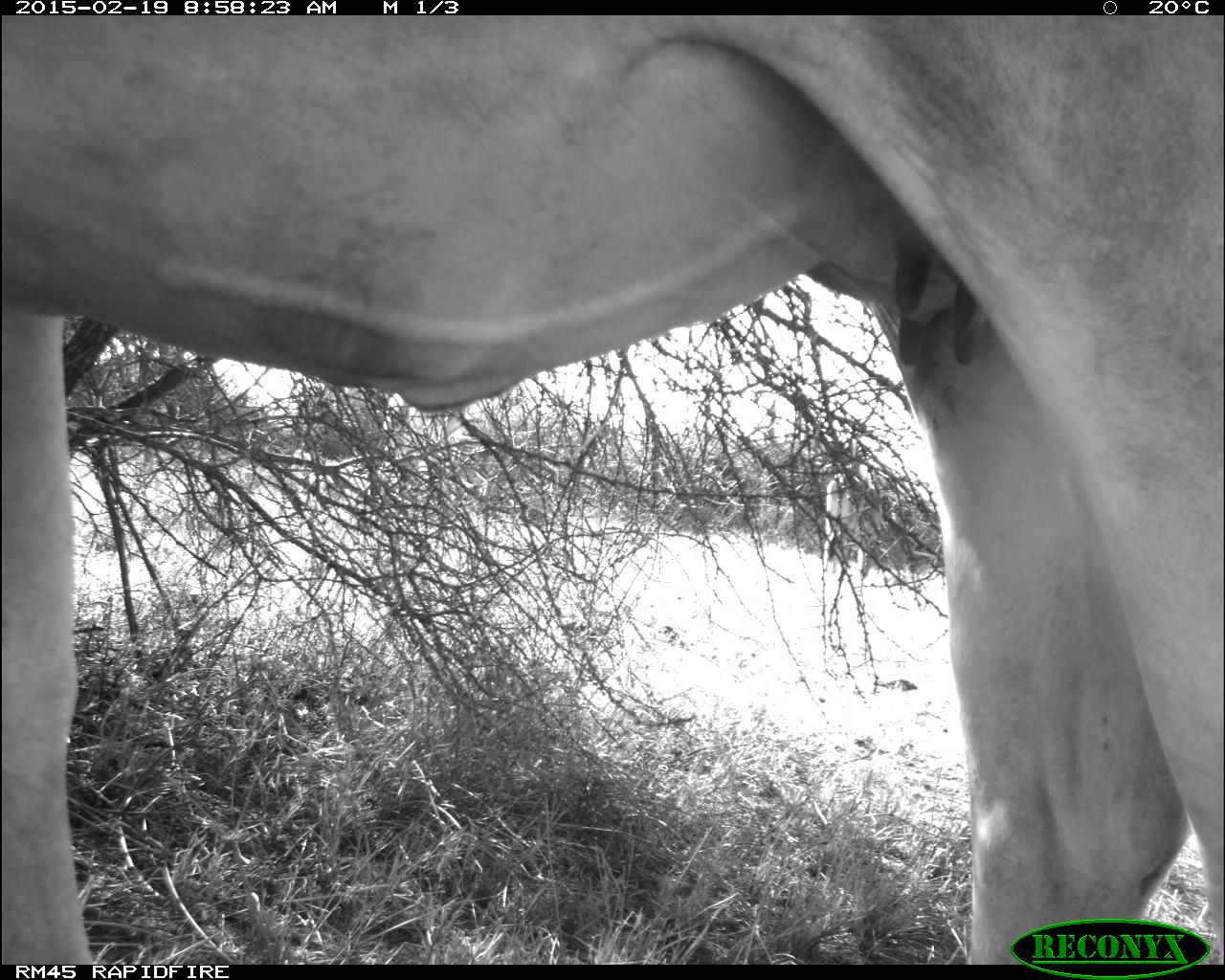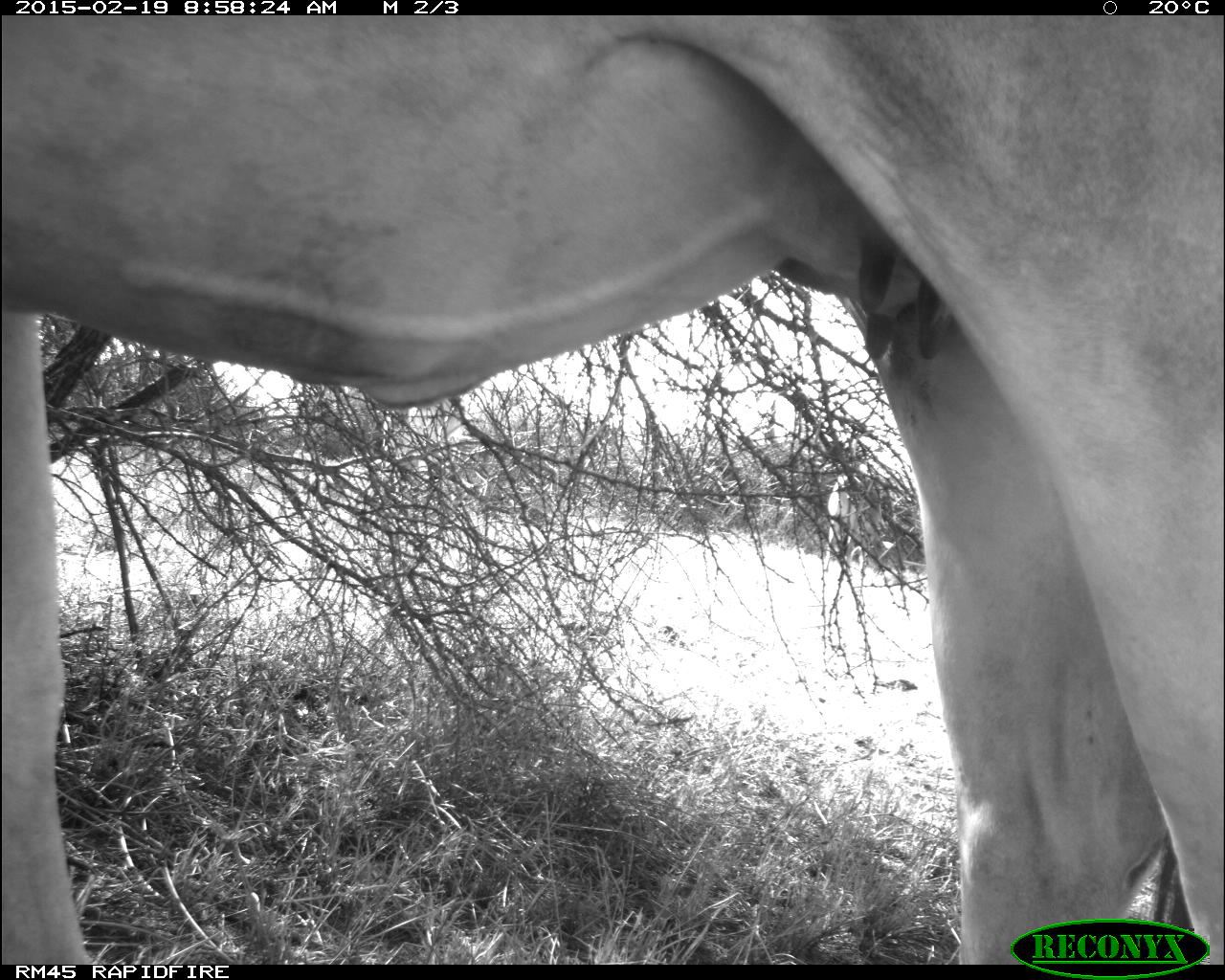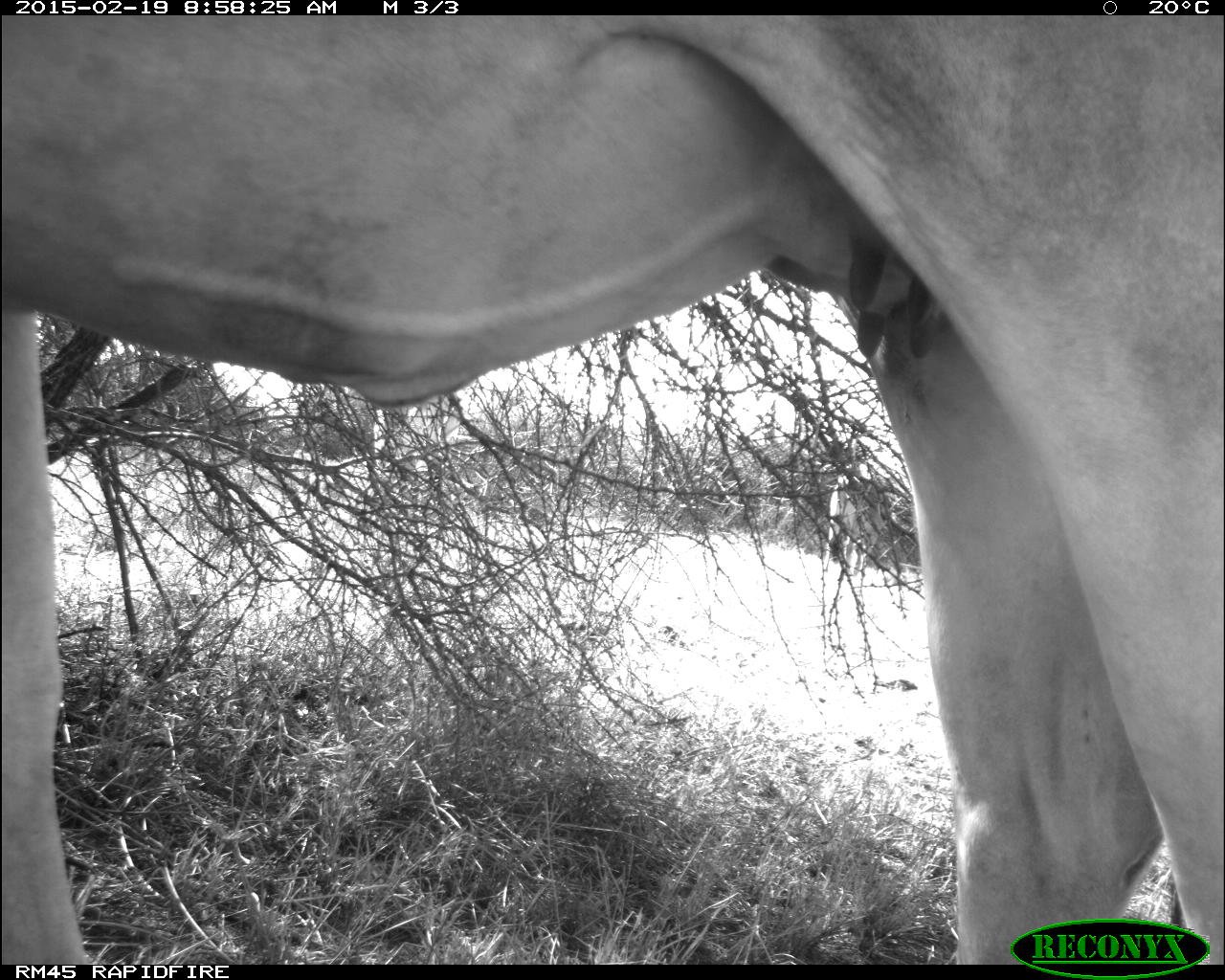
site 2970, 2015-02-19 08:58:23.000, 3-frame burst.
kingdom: Animalia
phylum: Chordata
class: Mammalia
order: Artiodactyla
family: Bovidae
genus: Bos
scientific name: Bos taurus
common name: domestic cattle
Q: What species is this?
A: Bos taurus (domestic cattle).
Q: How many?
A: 9.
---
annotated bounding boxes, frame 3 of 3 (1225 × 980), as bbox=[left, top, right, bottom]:
bos taurus: bbox=[2, 16, 1224, 966]; bbox=[822, 471, 891, 576]